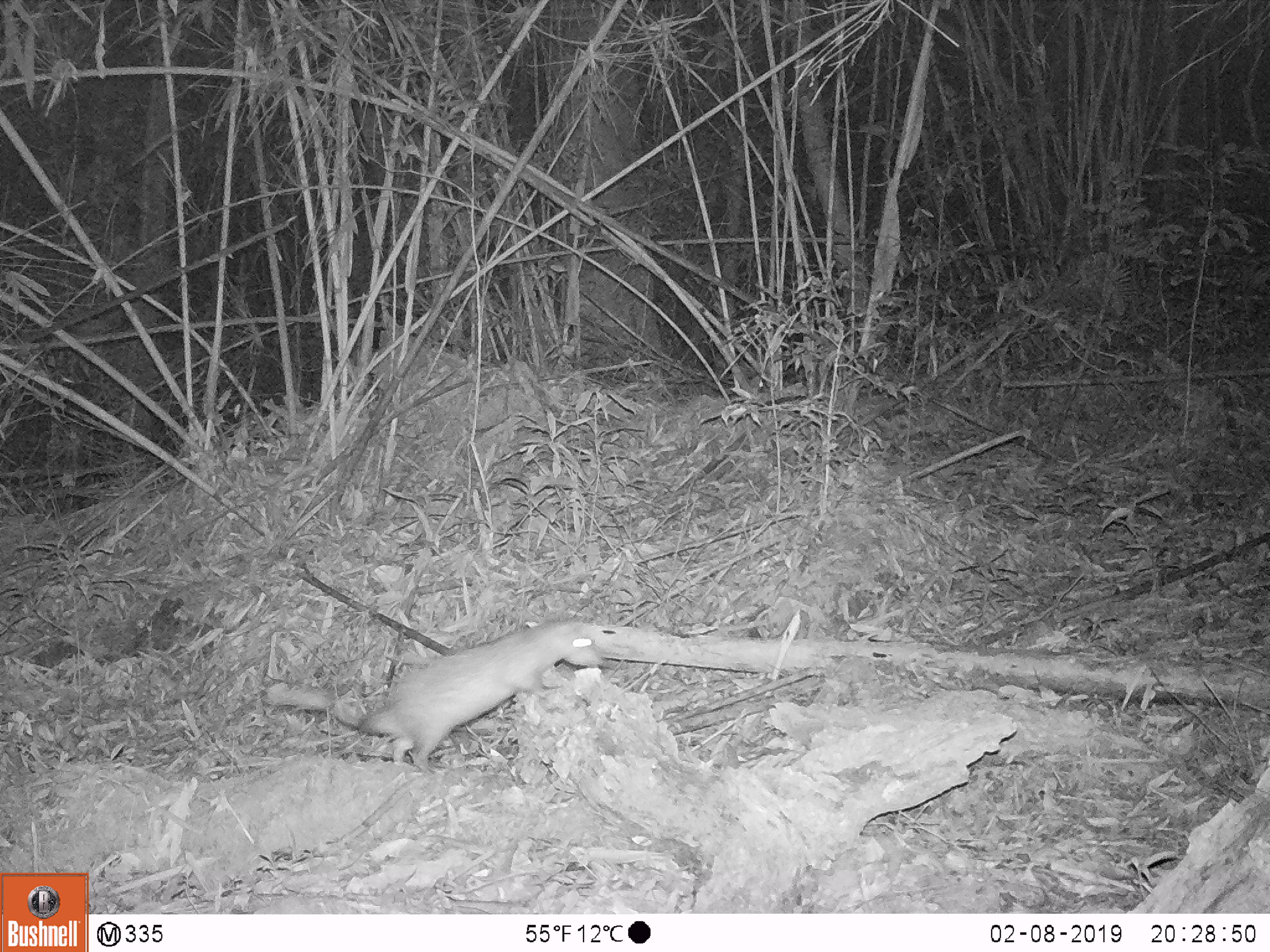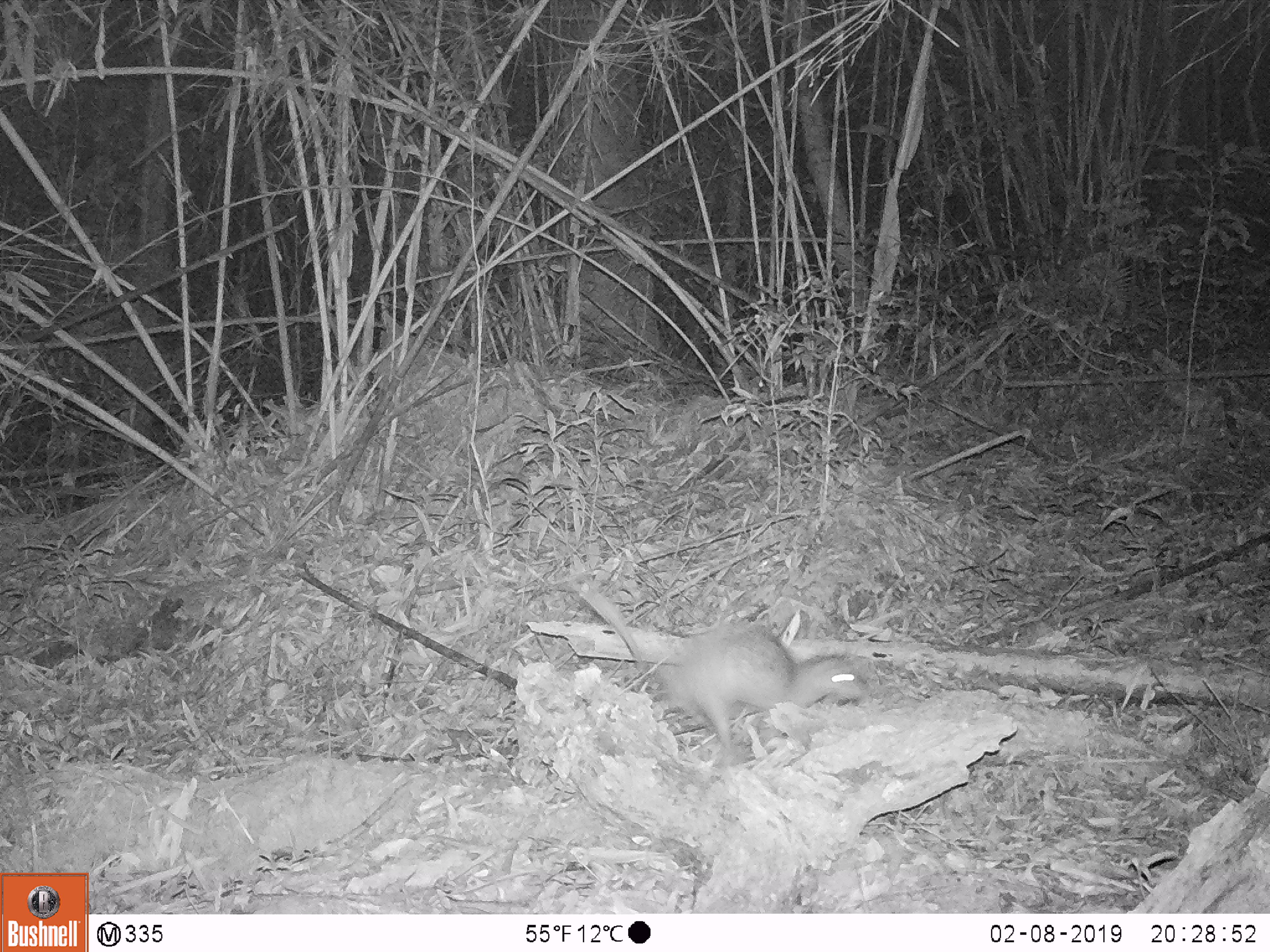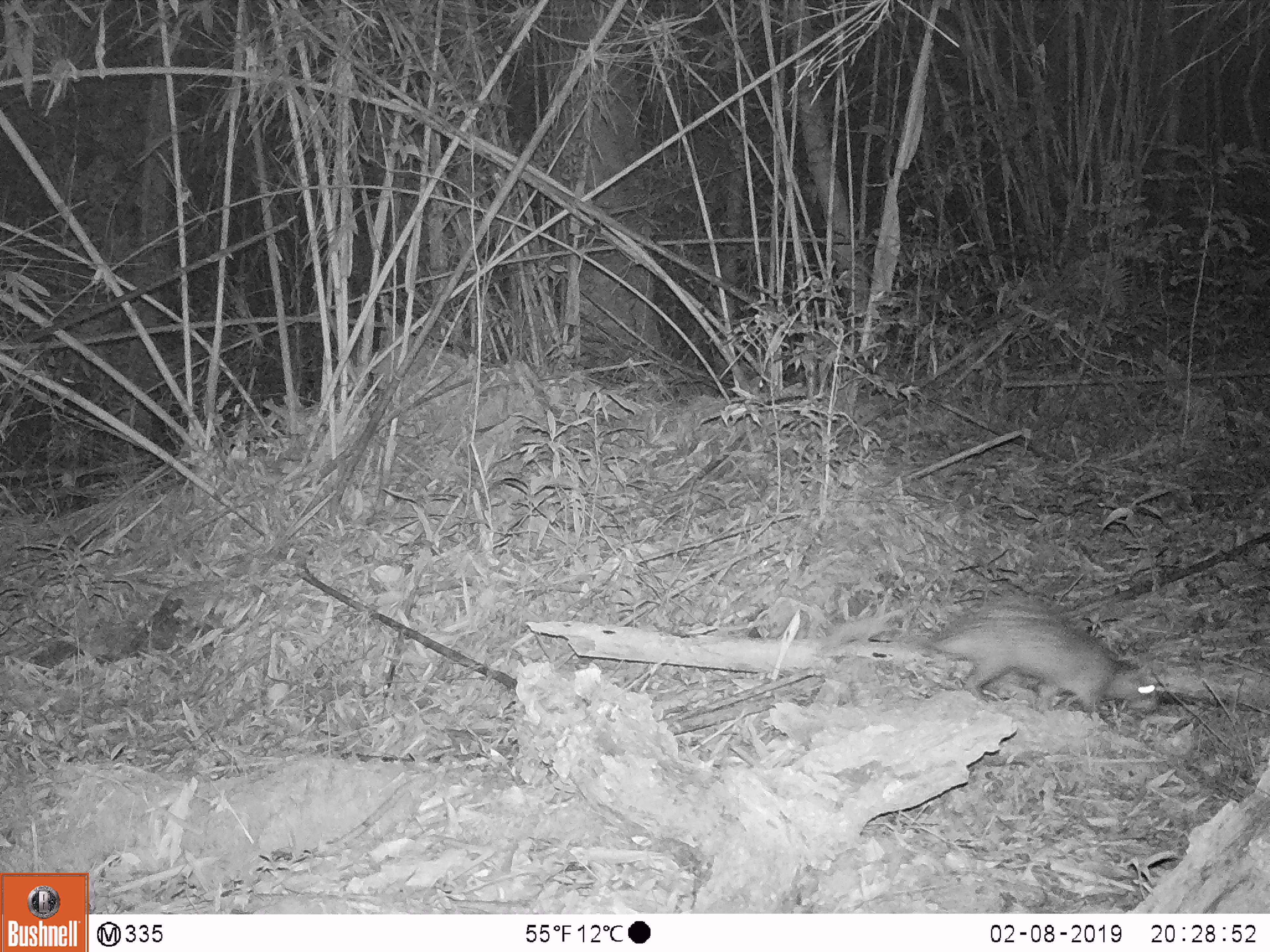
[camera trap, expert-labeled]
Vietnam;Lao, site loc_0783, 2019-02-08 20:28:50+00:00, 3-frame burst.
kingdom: Animalia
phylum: Chordata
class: Mammalia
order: Rodentia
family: Hystricidae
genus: Atherurus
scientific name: Atherurus macrourus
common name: asiatic brush-tailed porcupine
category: asiatic brush tailed porcupine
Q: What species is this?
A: Asiatic brush tailed porcupine (asiatic brush-tailed porcupine) (Atherurus macrourus).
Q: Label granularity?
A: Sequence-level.